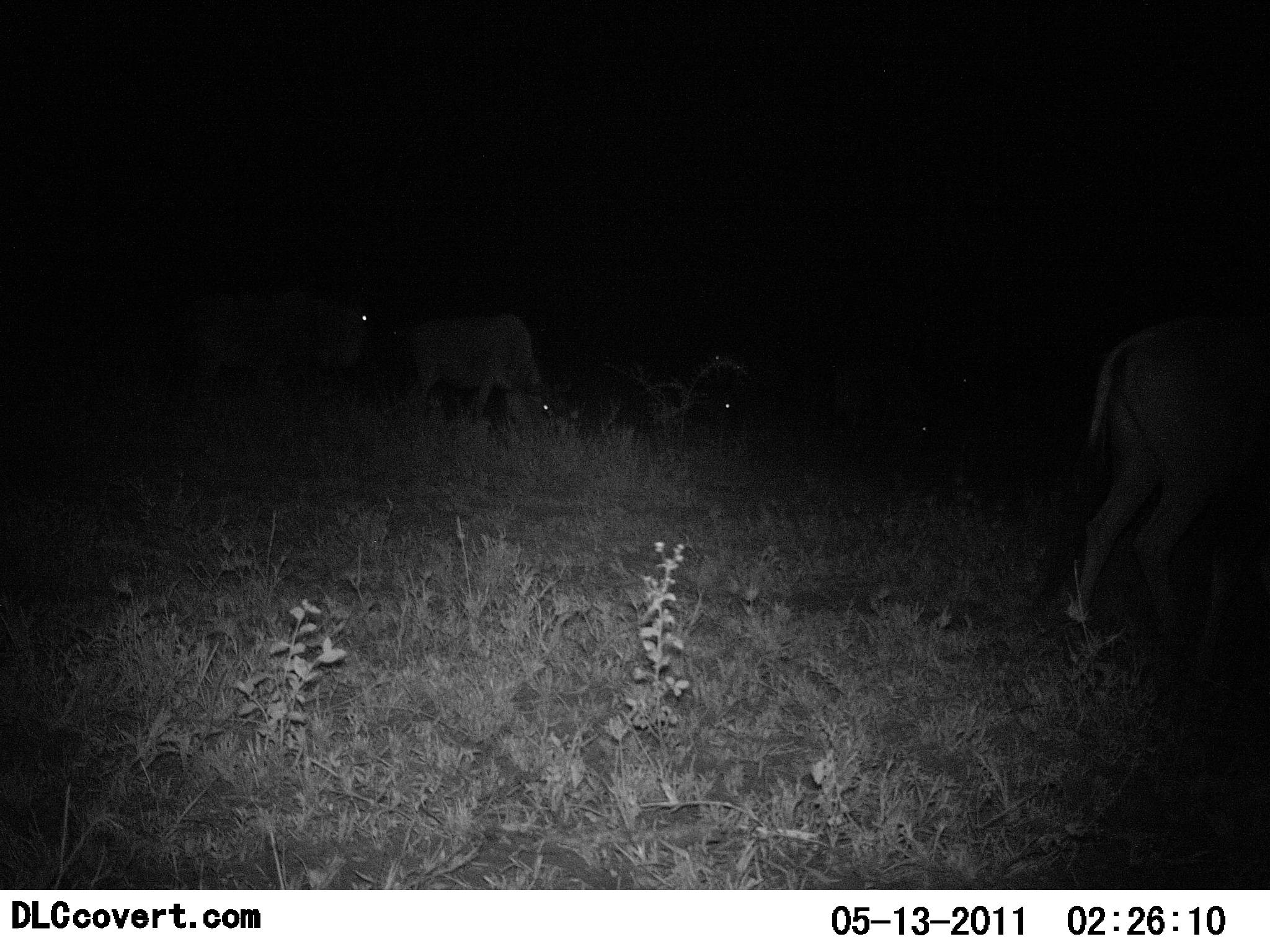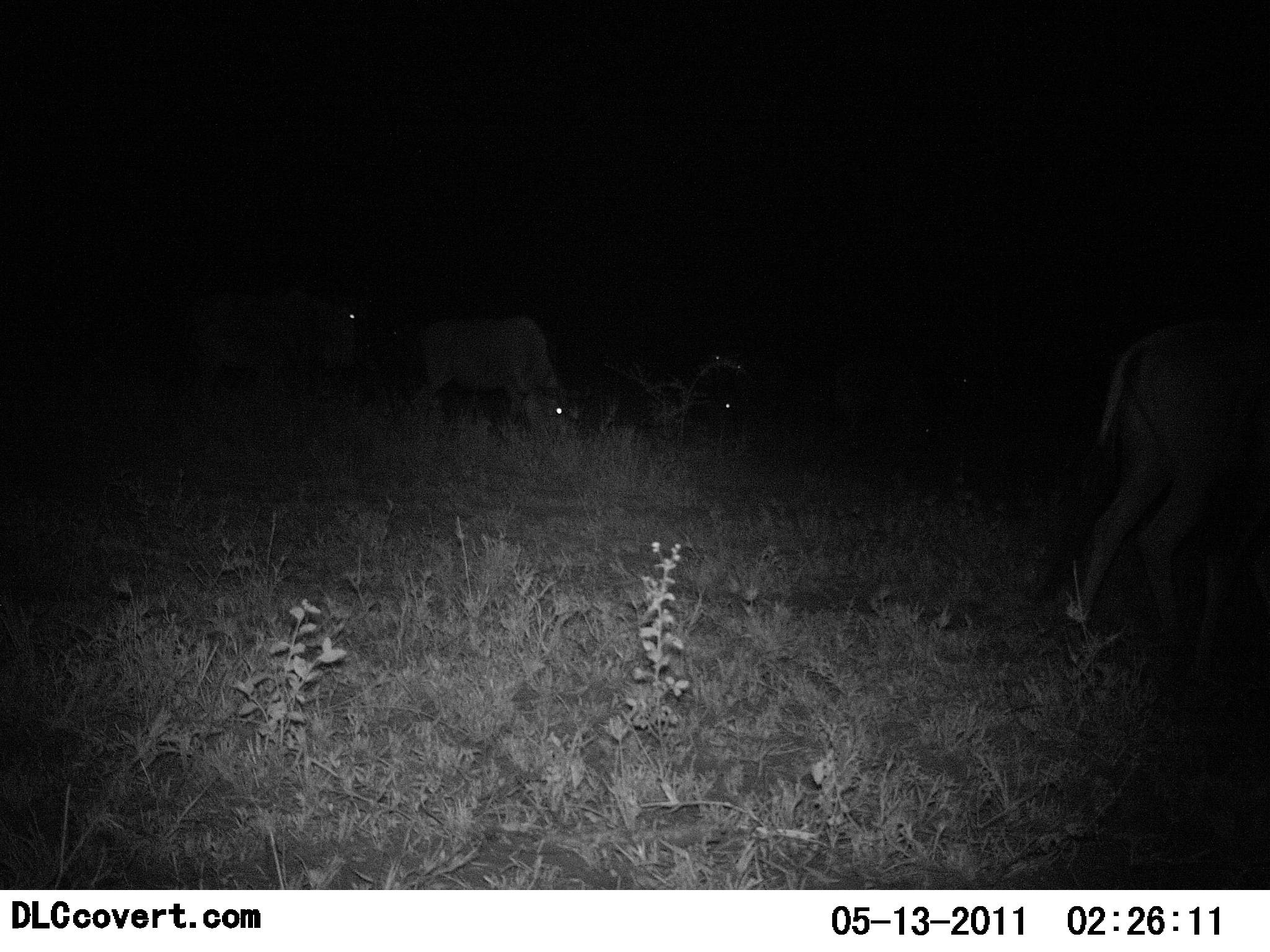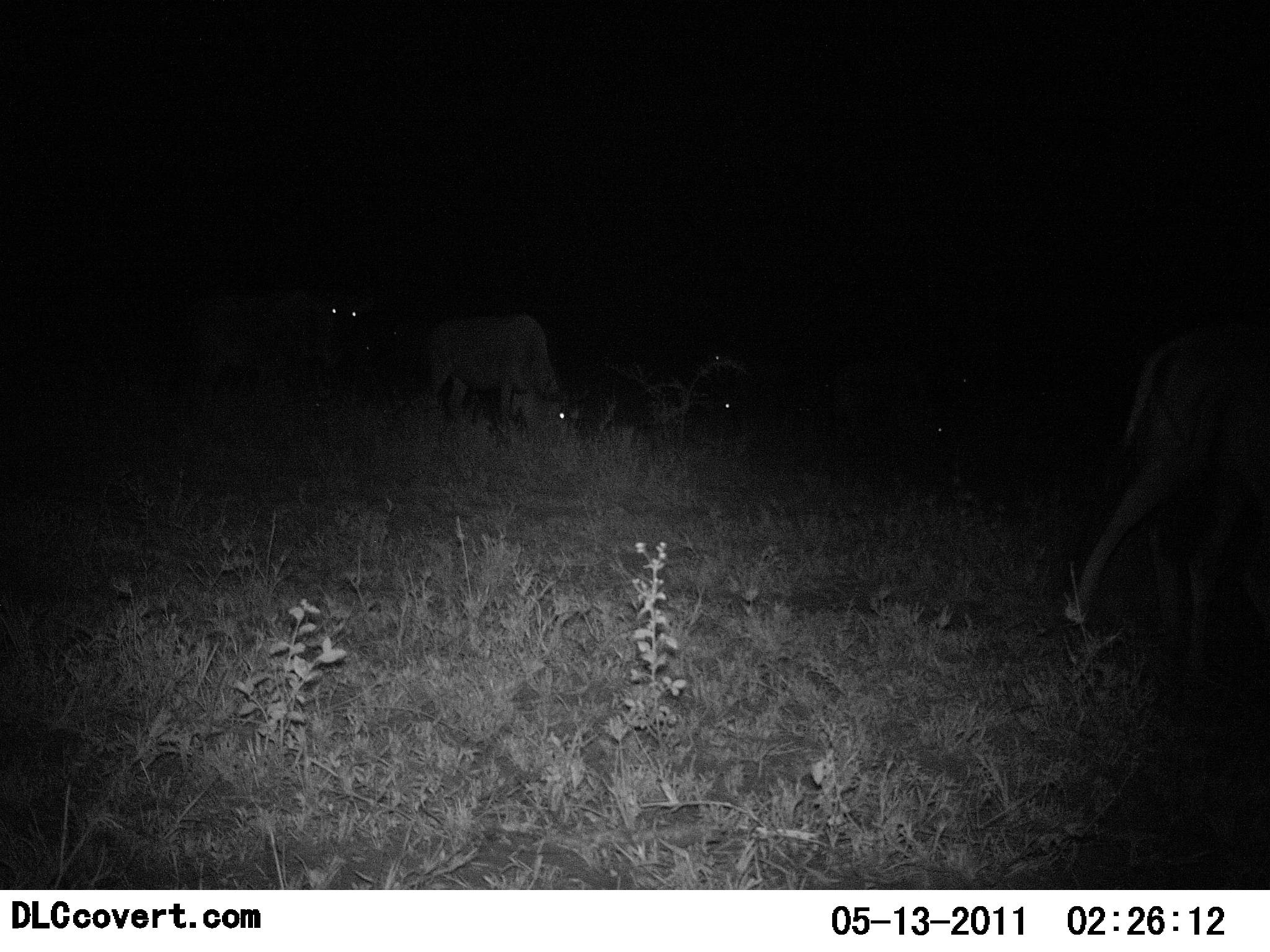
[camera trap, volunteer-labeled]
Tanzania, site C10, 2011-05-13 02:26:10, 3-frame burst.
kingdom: Animalia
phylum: Chordata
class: Mammalia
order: Artiodactyla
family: Bovidae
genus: Connochaetes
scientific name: Connochaetes taurinus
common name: blue wildebeest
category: wildebeest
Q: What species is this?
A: Wildebeest (blue wildebeest) (Connochaetes taurinus).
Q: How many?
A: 4.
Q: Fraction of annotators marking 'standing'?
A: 46%.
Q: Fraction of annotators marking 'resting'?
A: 0%.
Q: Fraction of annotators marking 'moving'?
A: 38%.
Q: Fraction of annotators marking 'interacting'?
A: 0%.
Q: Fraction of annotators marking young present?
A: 0%.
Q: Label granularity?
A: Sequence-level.